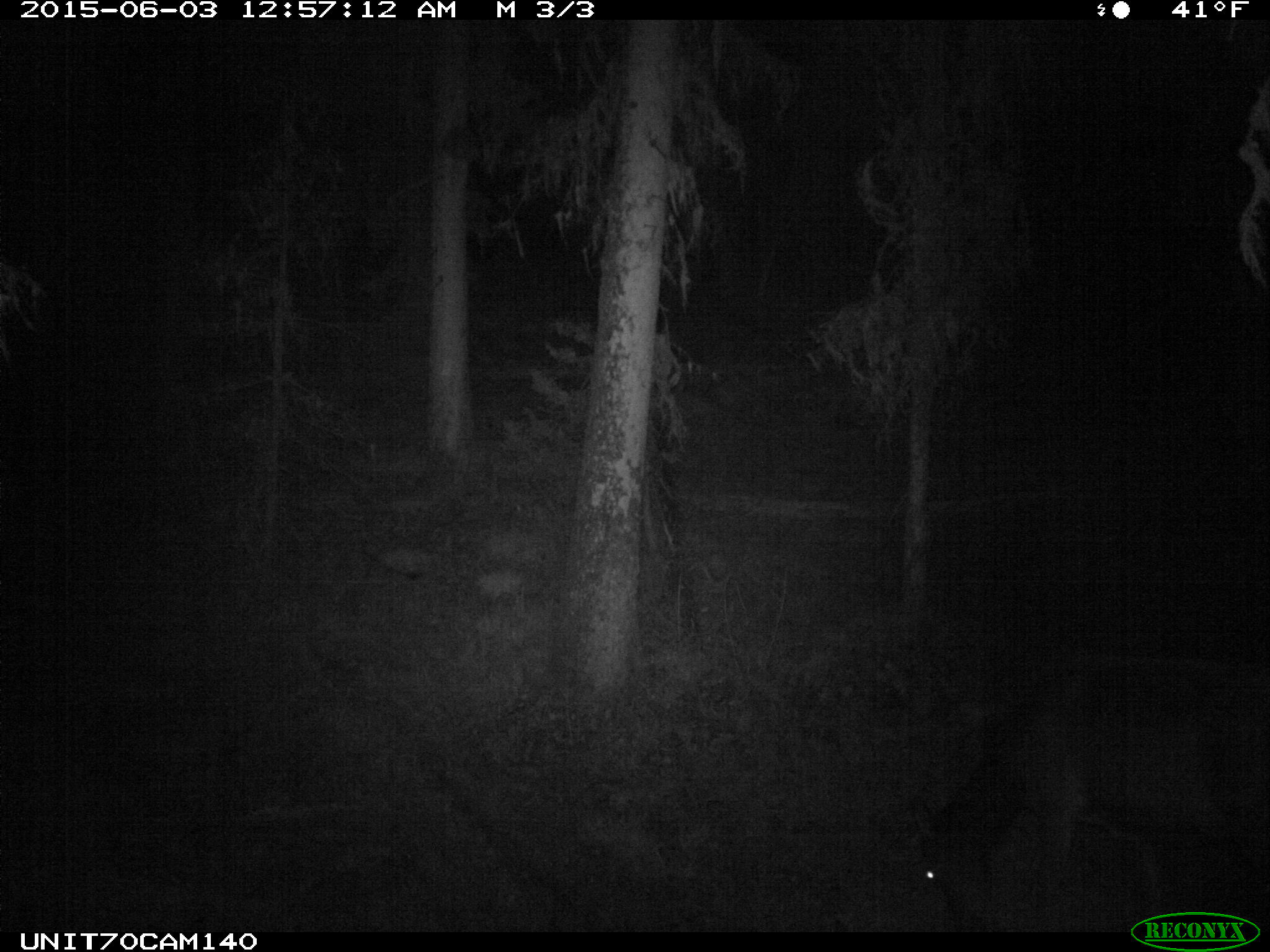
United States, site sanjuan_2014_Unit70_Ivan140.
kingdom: Animalia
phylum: Chordata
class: Mammalia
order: Artiodactyla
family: Cervidae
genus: Cervus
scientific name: Cervus elaphus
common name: red deer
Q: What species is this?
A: Cervus elaphus (red deer).